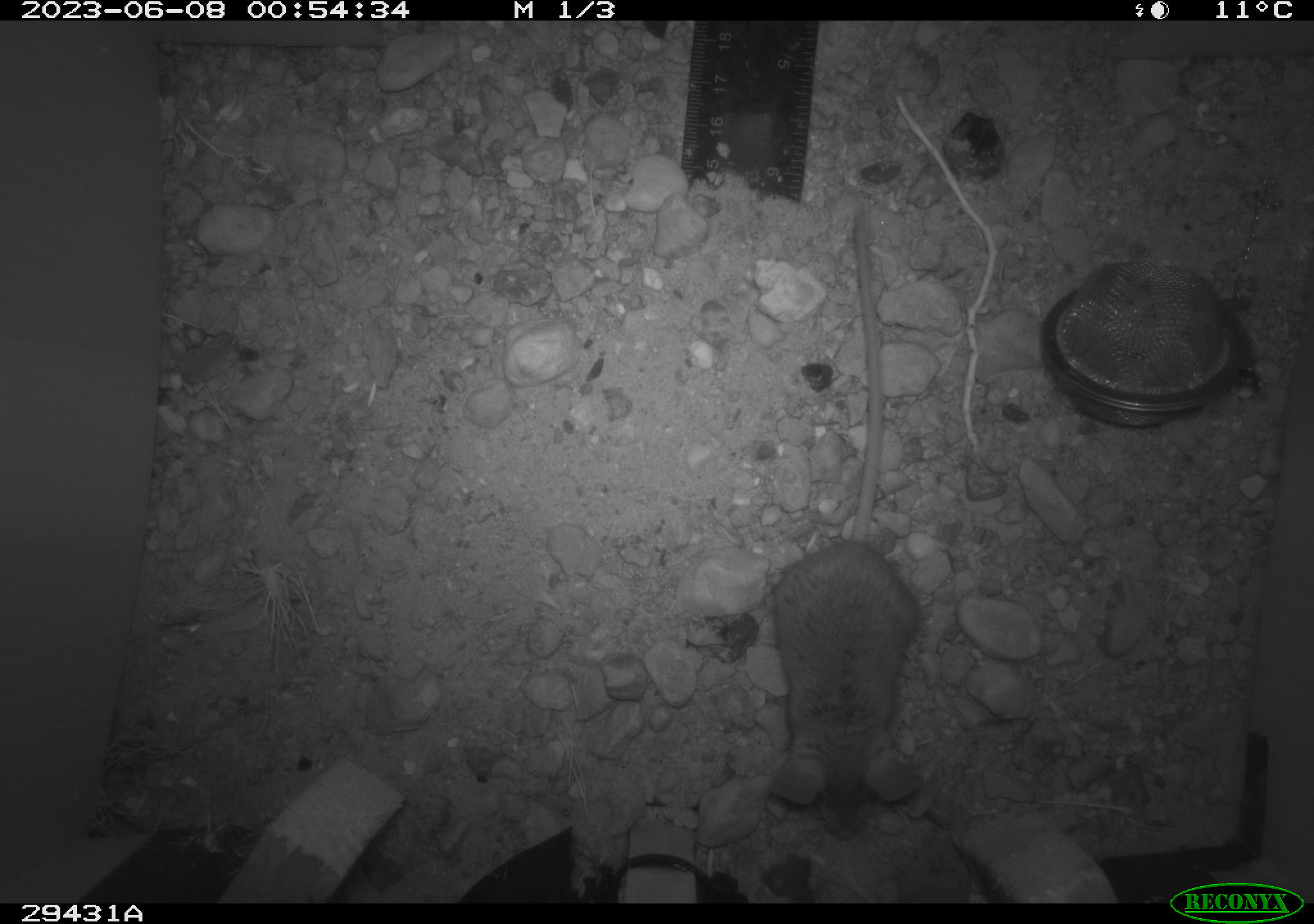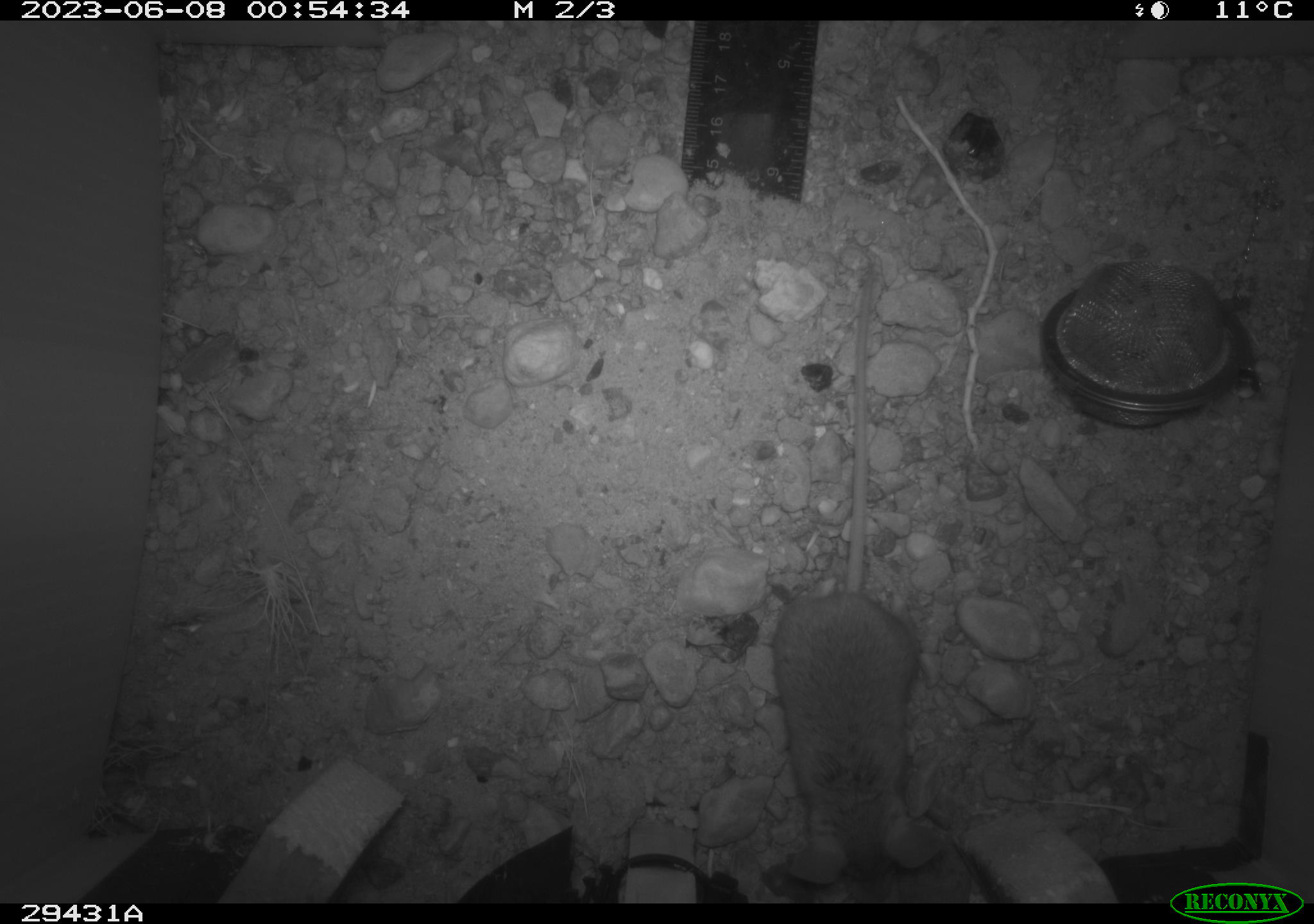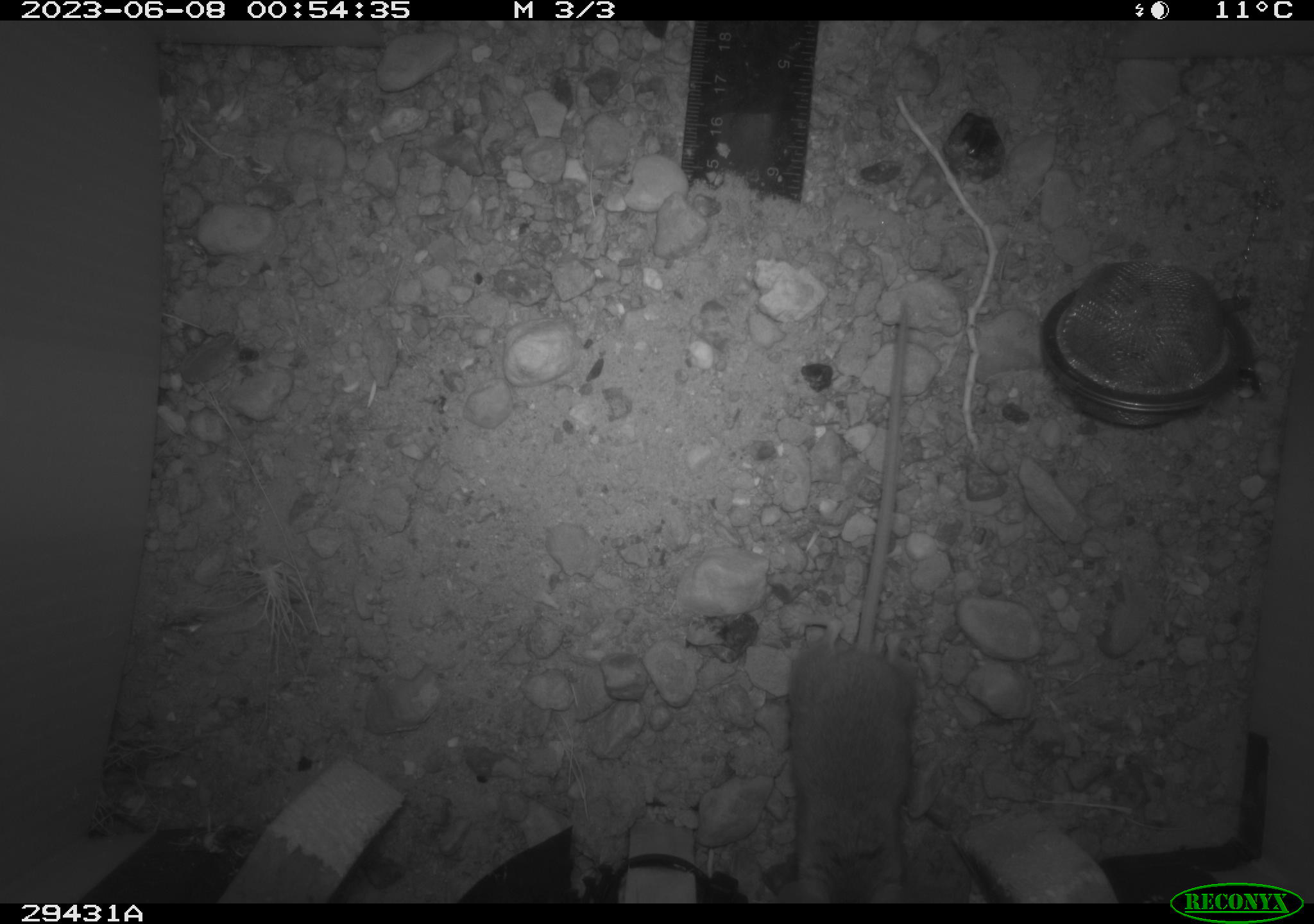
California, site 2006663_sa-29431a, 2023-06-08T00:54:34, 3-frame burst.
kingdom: Animalia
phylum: Chordata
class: Mammalia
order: Rodentia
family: Cricetidae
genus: Peromyscus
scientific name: Peromyscus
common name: deer mice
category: peromyscus species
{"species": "peromyscus species (deer mice) (Peromyscus)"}